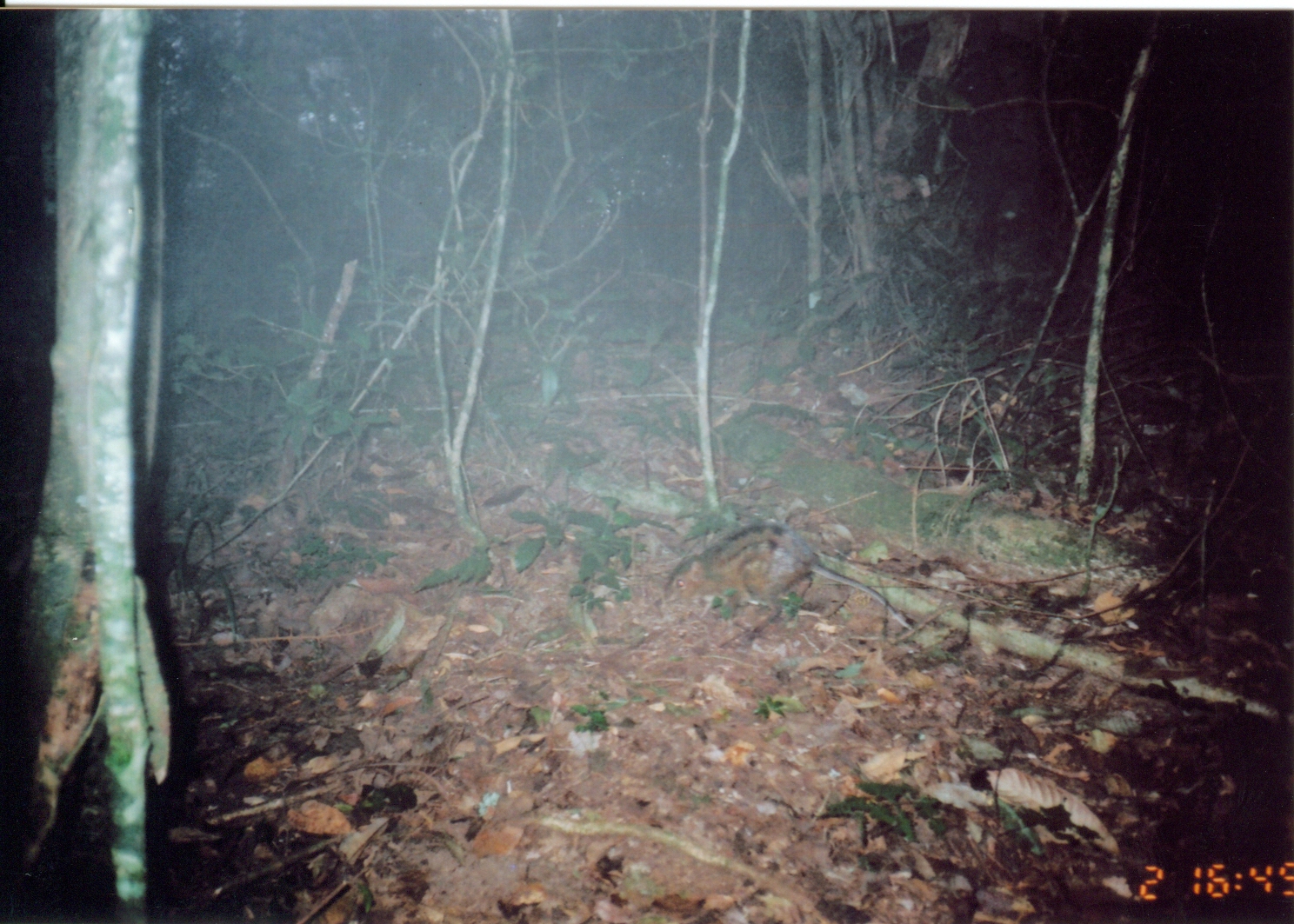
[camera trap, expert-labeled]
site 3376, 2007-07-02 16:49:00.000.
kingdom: Animalia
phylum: Chordata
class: Mammalia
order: Macroscelidea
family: Macroscelididae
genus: Rhynchocyon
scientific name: Rhynchocyon cirnei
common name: checkered sengi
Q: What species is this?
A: Rhynchocyon cirnei (checkered sengi).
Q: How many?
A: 1.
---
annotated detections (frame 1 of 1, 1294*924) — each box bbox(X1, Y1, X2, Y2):
rhynchocyon cirnei: bbox(659, 519, 916, 640)